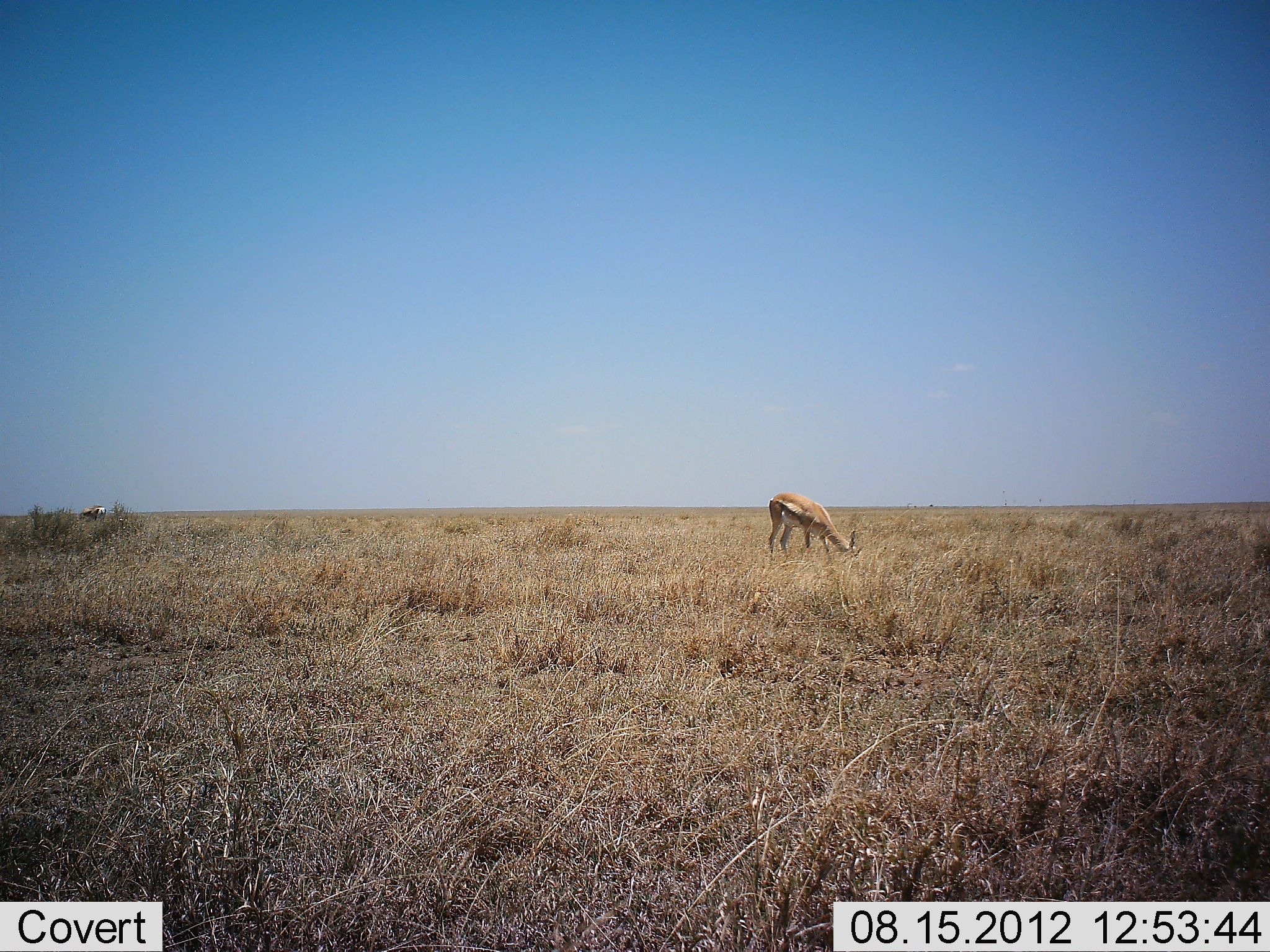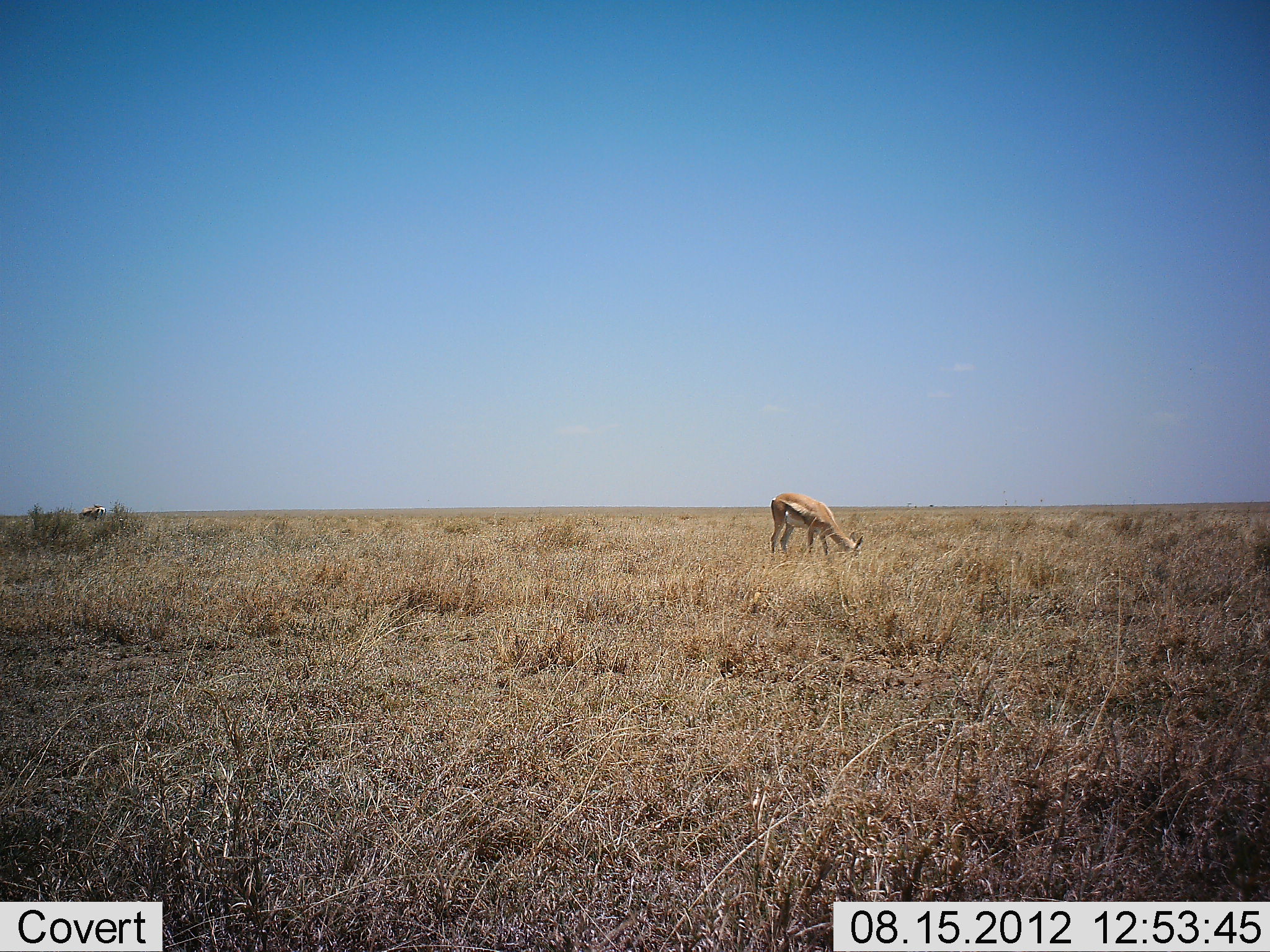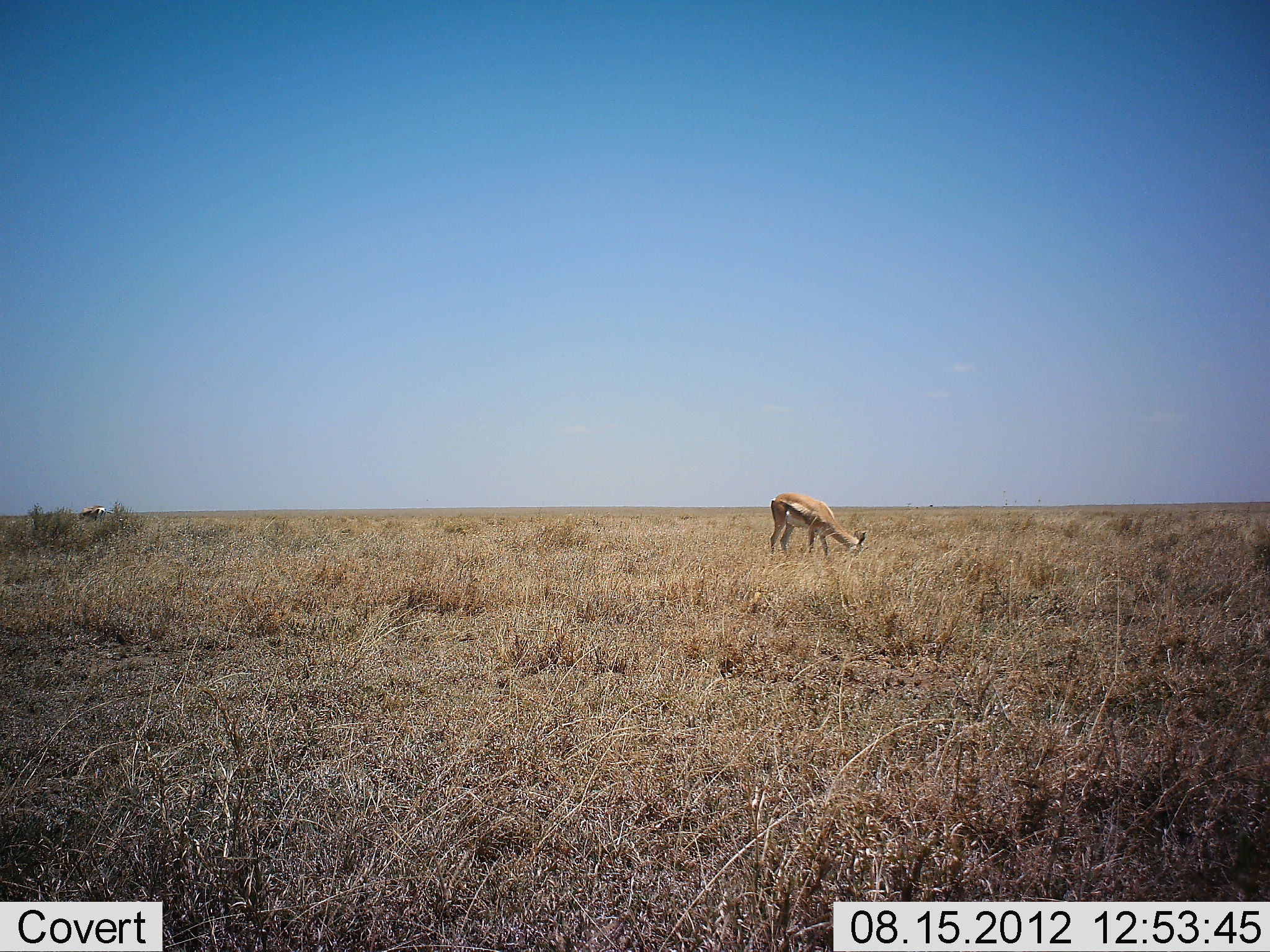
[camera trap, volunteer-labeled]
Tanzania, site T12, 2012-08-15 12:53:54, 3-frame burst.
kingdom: Animalia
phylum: Chordata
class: Mammalia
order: Artiodactyla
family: Bovidae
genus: Eudorcas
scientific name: Eudorcas thomsonii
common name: thomson's gazelle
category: gazellethomsons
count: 2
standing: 40%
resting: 0%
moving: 0%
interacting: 0%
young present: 0%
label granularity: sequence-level